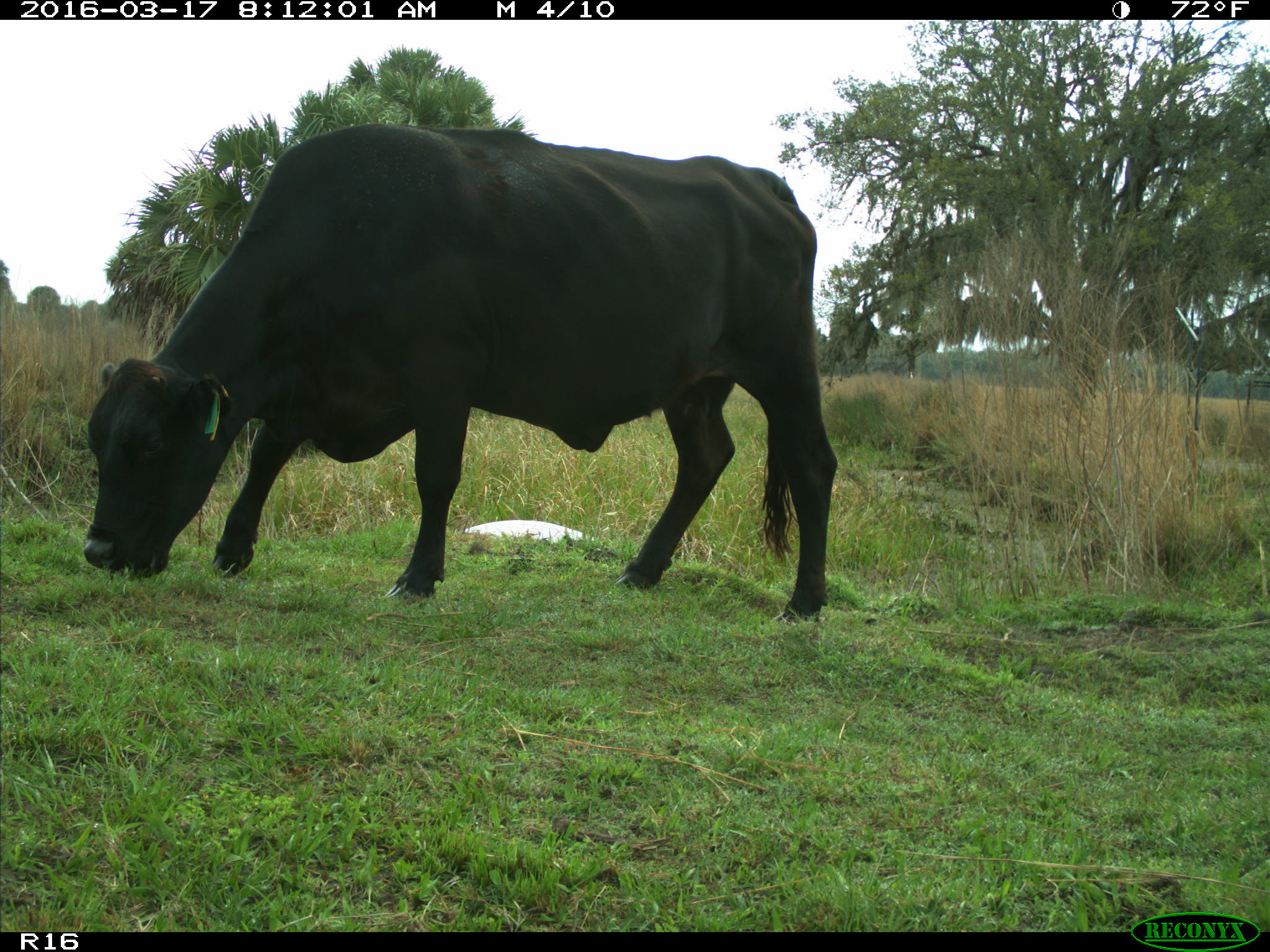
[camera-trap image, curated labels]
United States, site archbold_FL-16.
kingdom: Animalia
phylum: Chordata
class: Mammalia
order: Artiodactyla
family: Bovidae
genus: Bos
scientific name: Bos taurus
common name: domestic cow